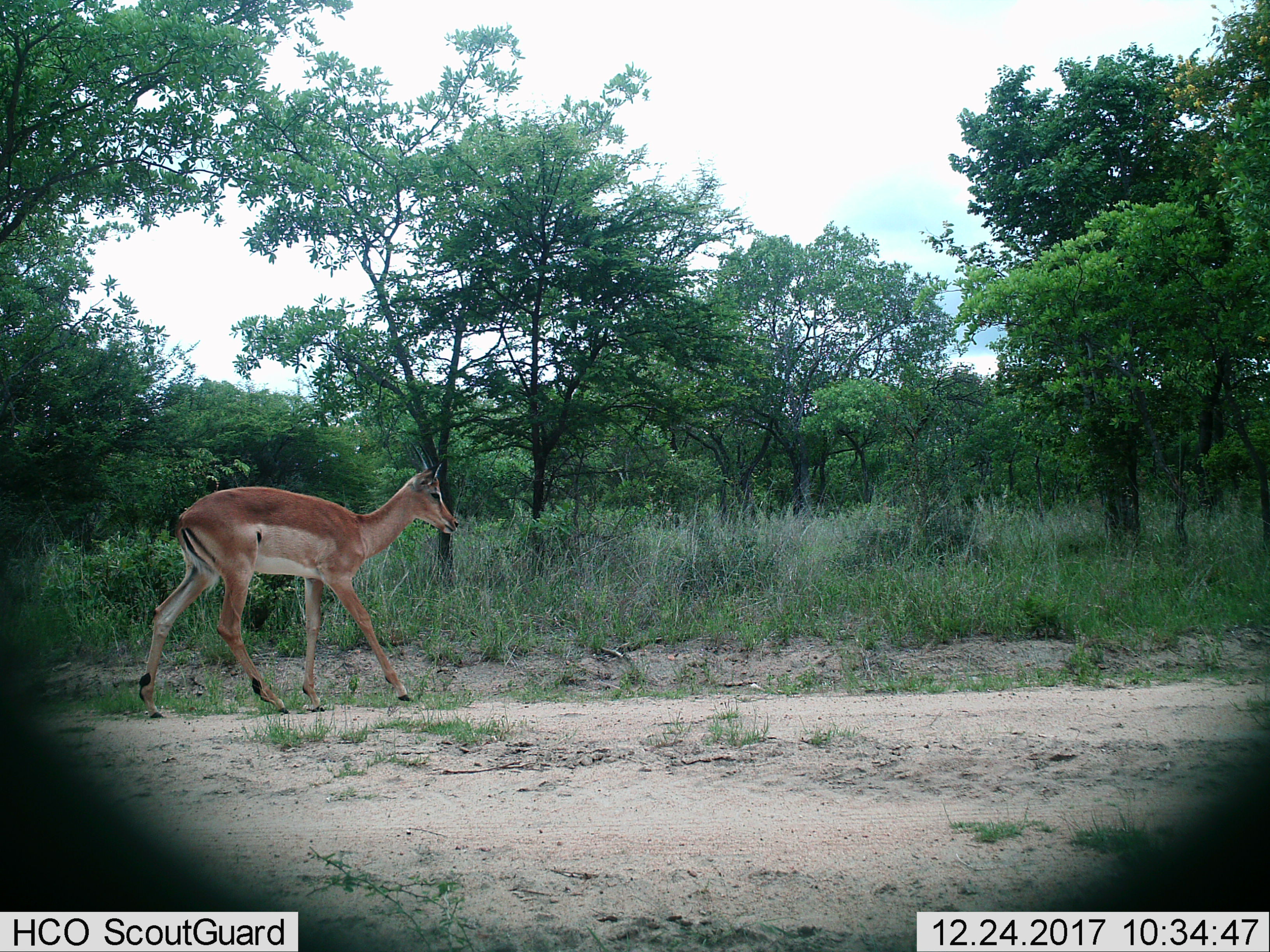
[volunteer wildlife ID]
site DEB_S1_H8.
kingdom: Animalia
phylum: Chordata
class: Mammalia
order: Artiodactyla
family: Bovidae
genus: Aepyceros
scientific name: Aepyceros melampus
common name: impala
Impala (Aepyceros melampus), count 1. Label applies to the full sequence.